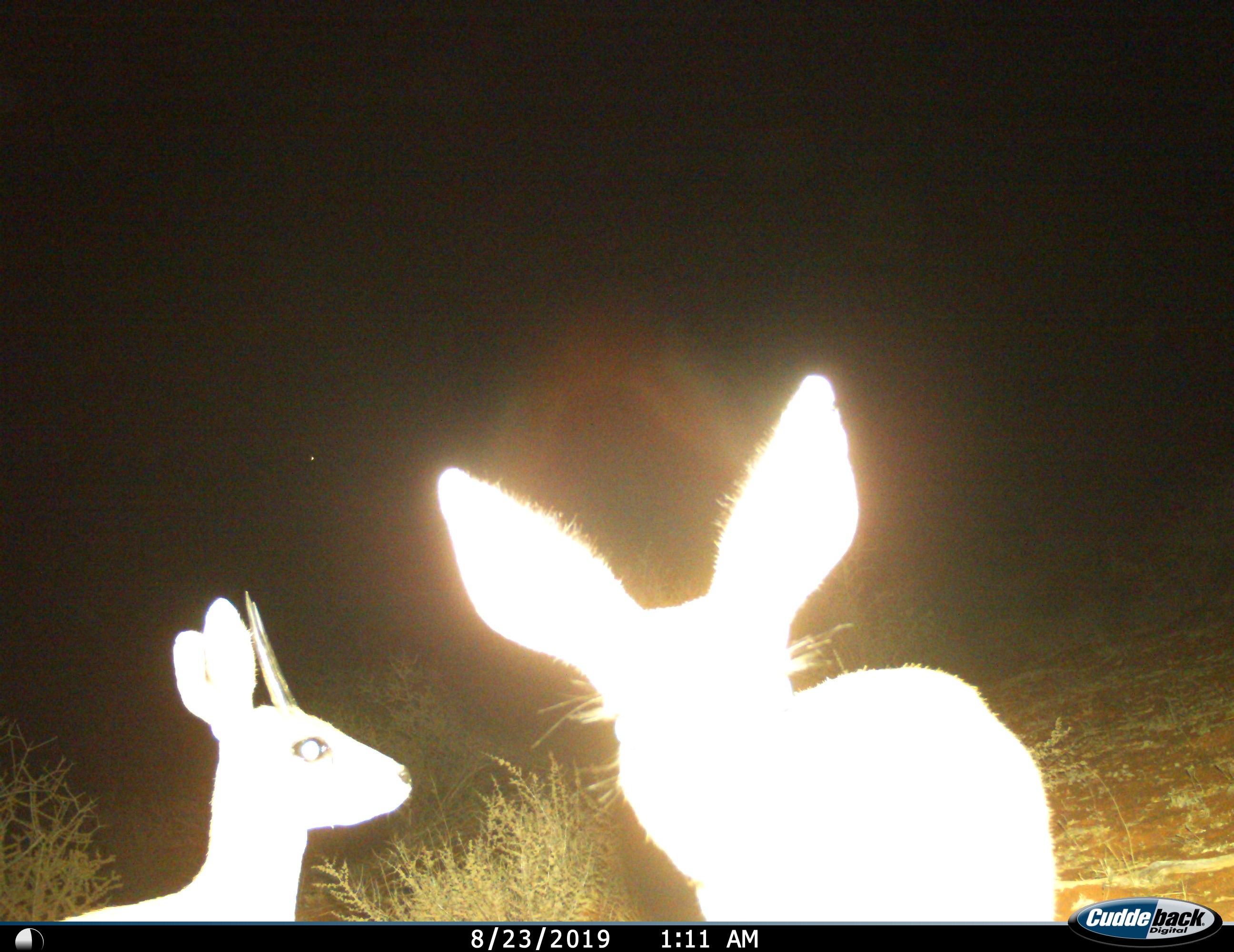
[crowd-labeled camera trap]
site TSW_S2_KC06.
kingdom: Animalia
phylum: Chordata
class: Mammalia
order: Artiodactyla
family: Bovidae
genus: Raphicerus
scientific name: Raphicerus campestris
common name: steenbok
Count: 2.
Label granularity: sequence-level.